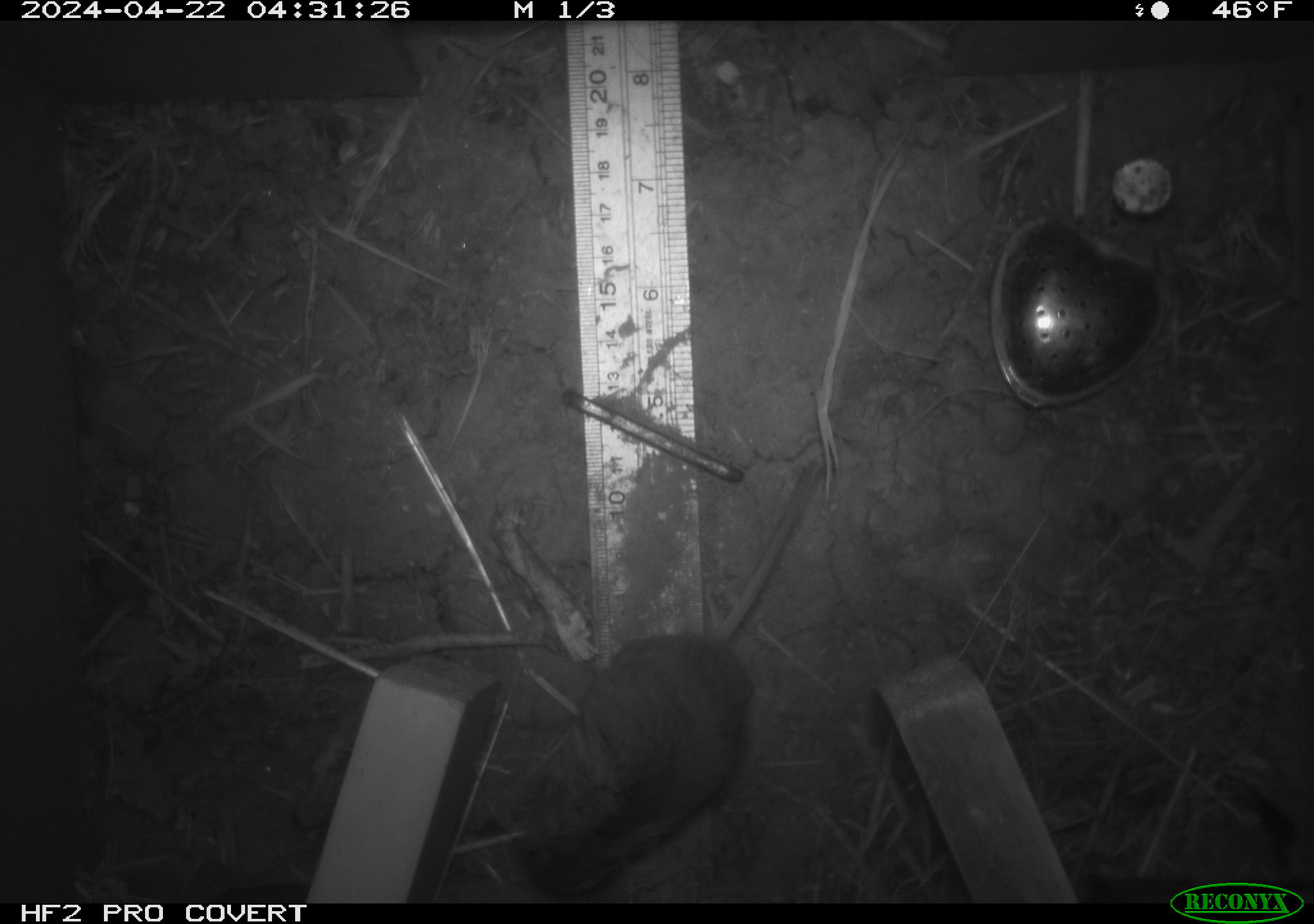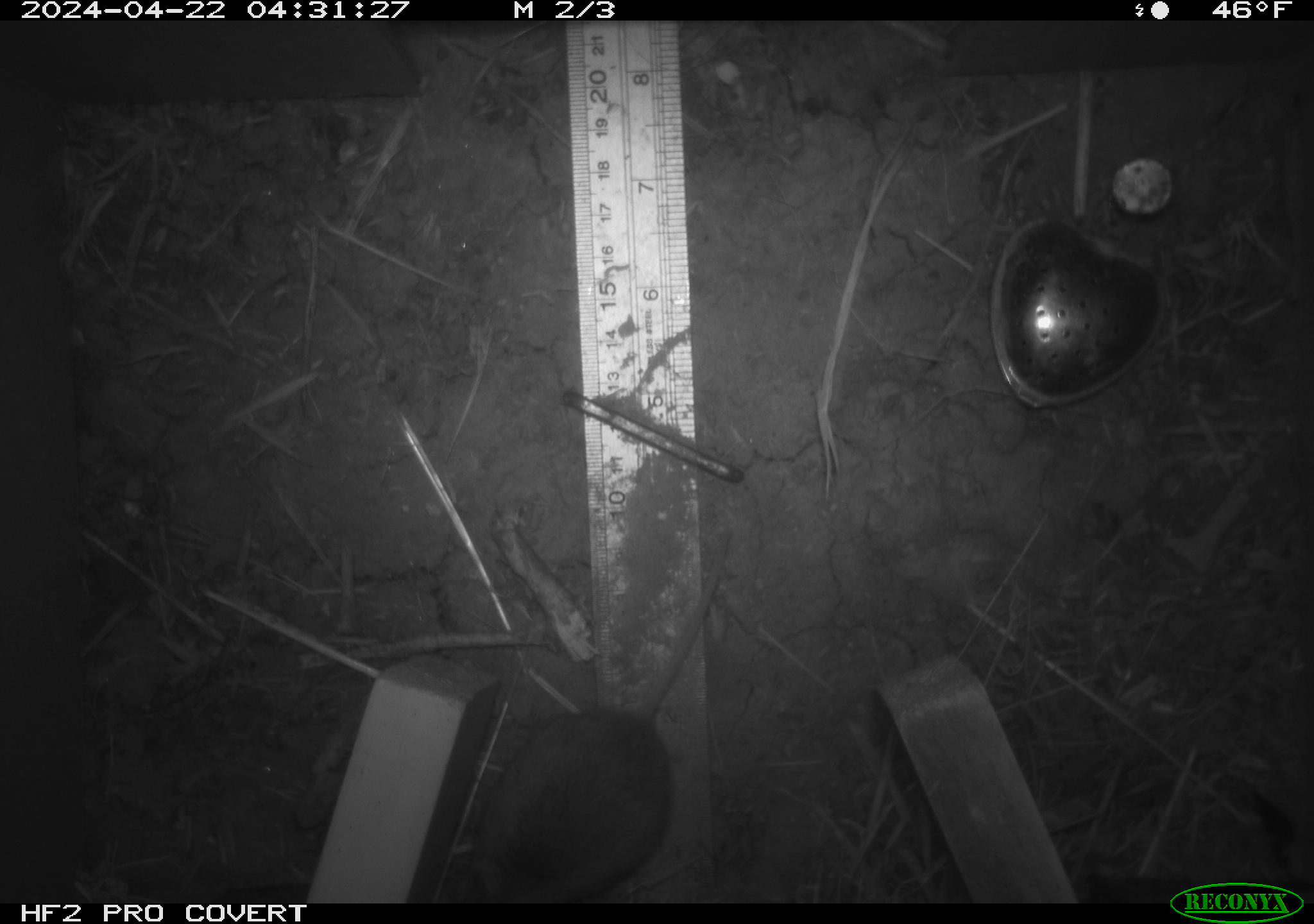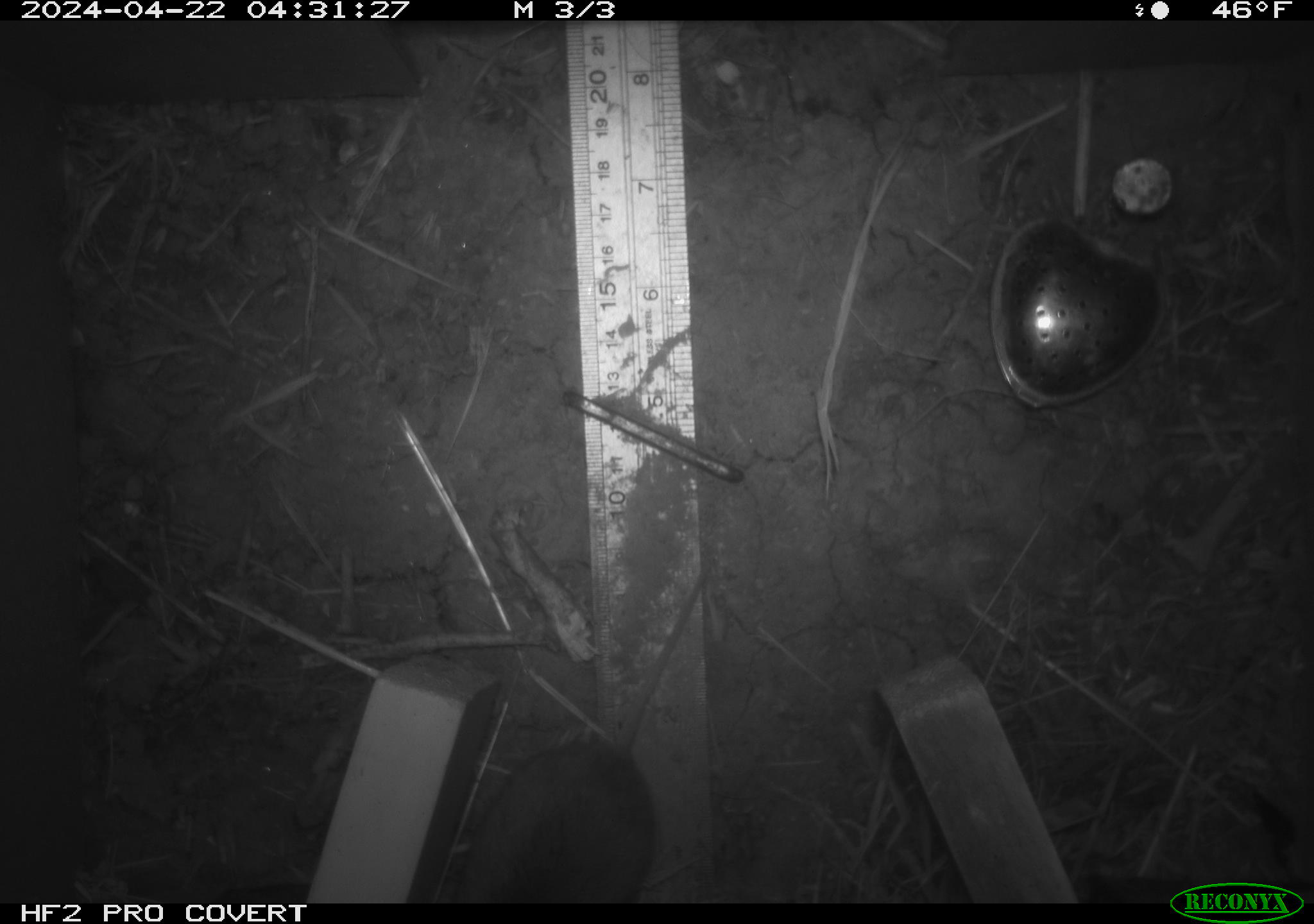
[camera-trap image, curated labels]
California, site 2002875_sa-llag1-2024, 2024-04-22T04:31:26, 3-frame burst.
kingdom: Animalia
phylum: Chordata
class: Mammalia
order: Rodentia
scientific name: Rodentia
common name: mouse species